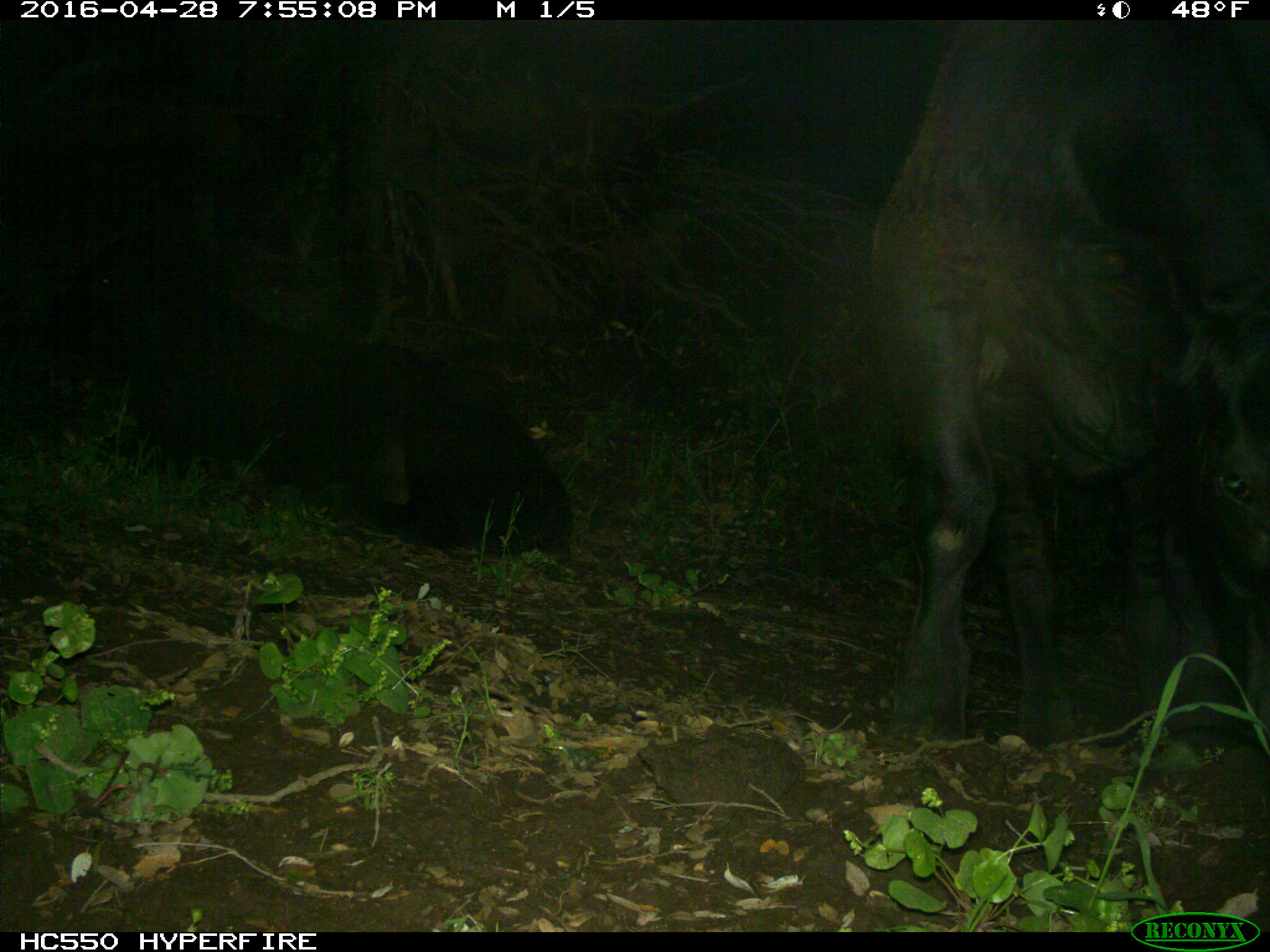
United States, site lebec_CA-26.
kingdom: Animalia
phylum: Chordata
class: Mammalia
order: Artiodactyla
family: Bovidae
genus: Bos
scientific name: Bos taurus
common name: domestic cow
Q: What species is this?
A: Bos taurus (domestic cow).